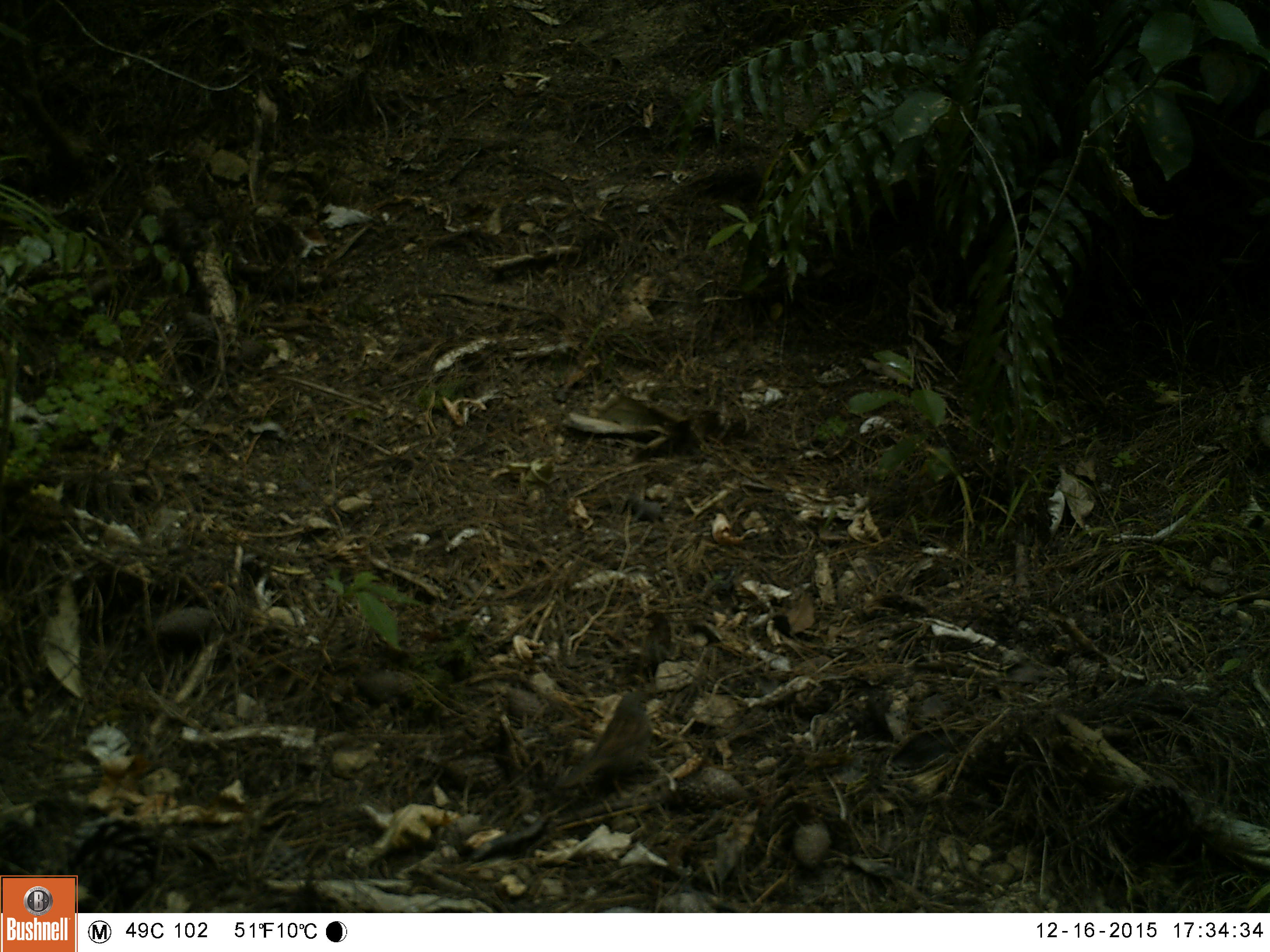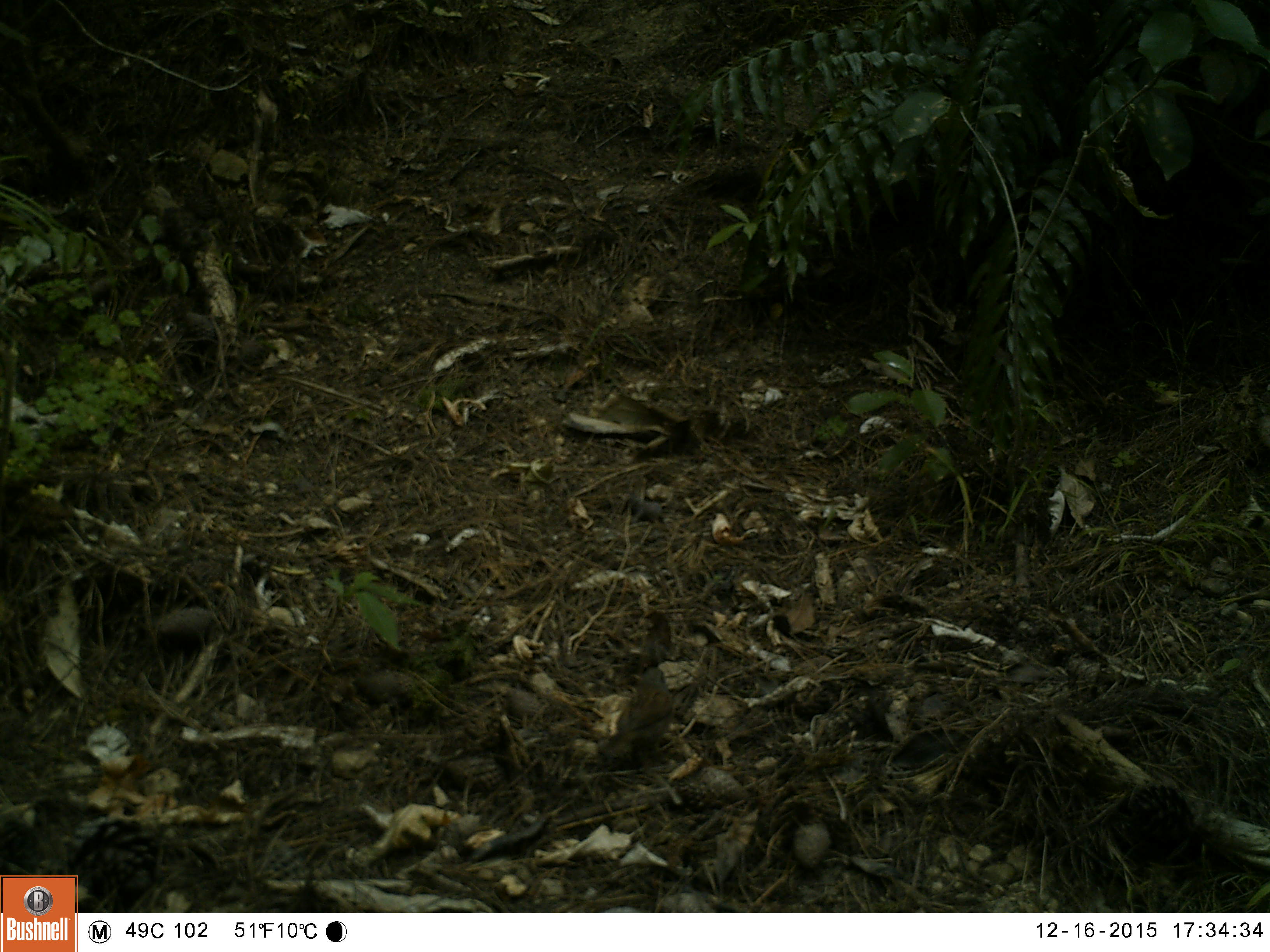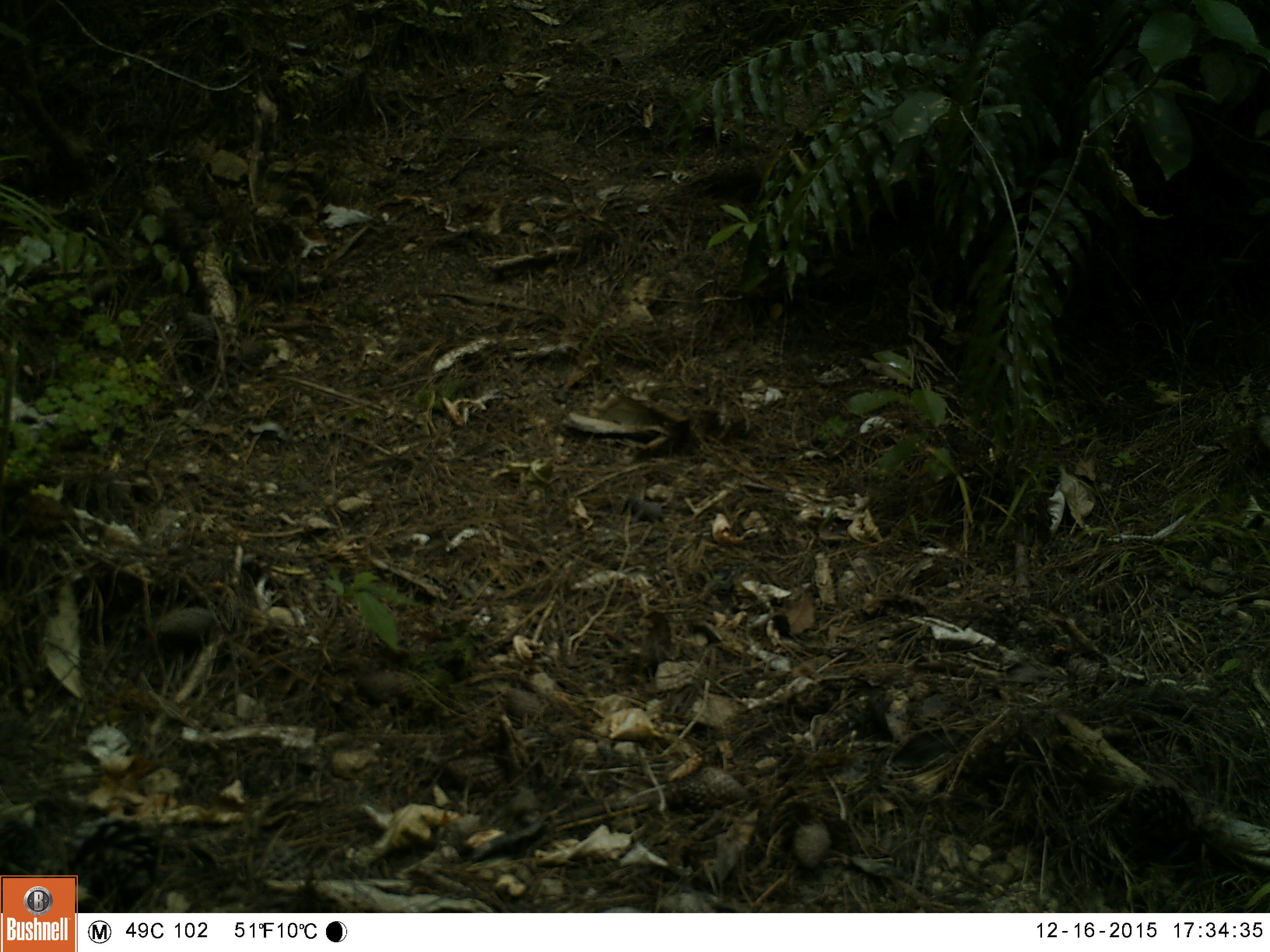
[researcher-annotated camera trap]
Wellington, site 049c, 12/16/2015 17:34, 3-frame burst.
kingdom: Animalia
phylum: Chordata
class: Aves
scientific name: Aves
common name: bird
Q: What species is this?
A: Bird (Aves).